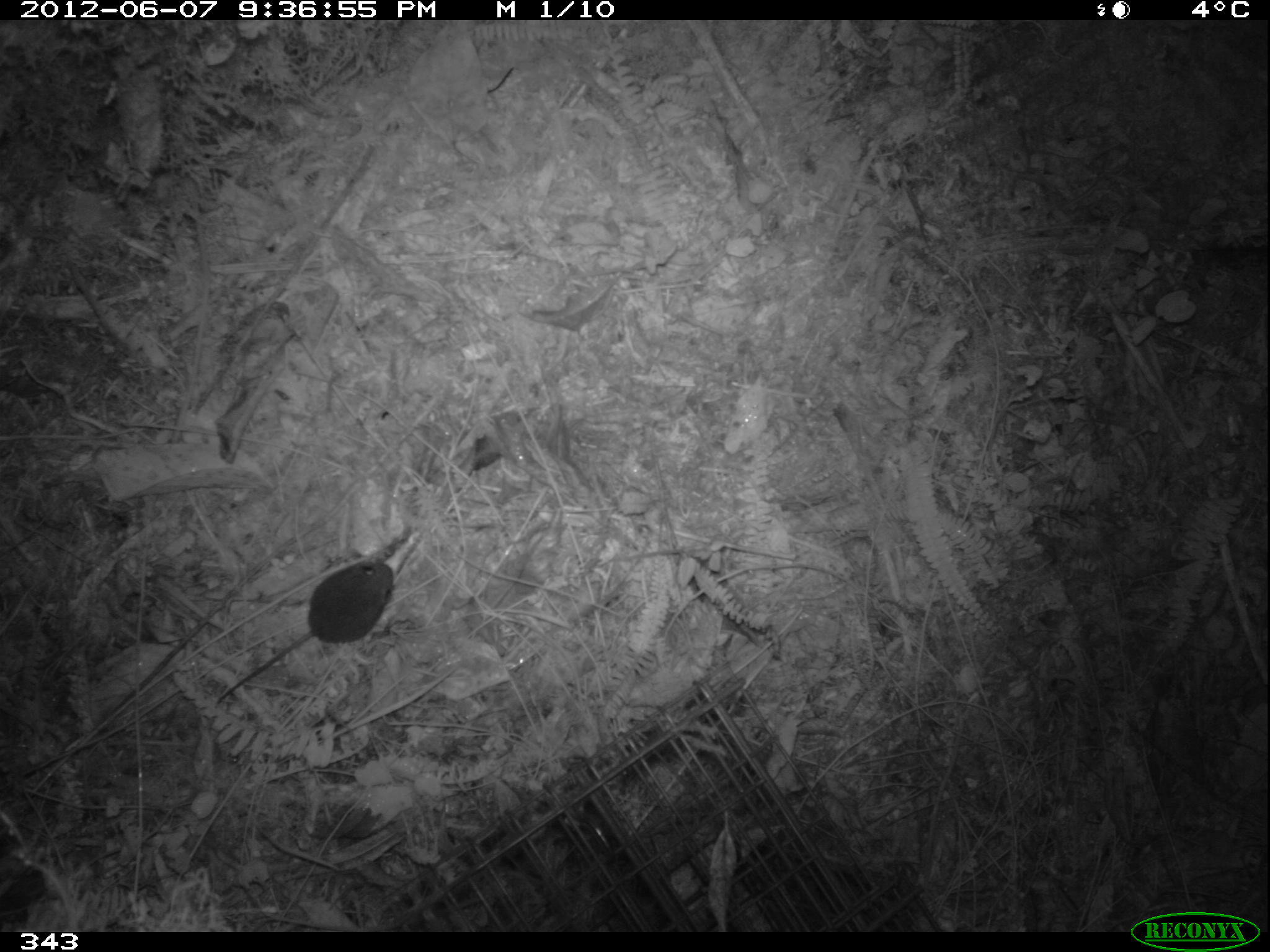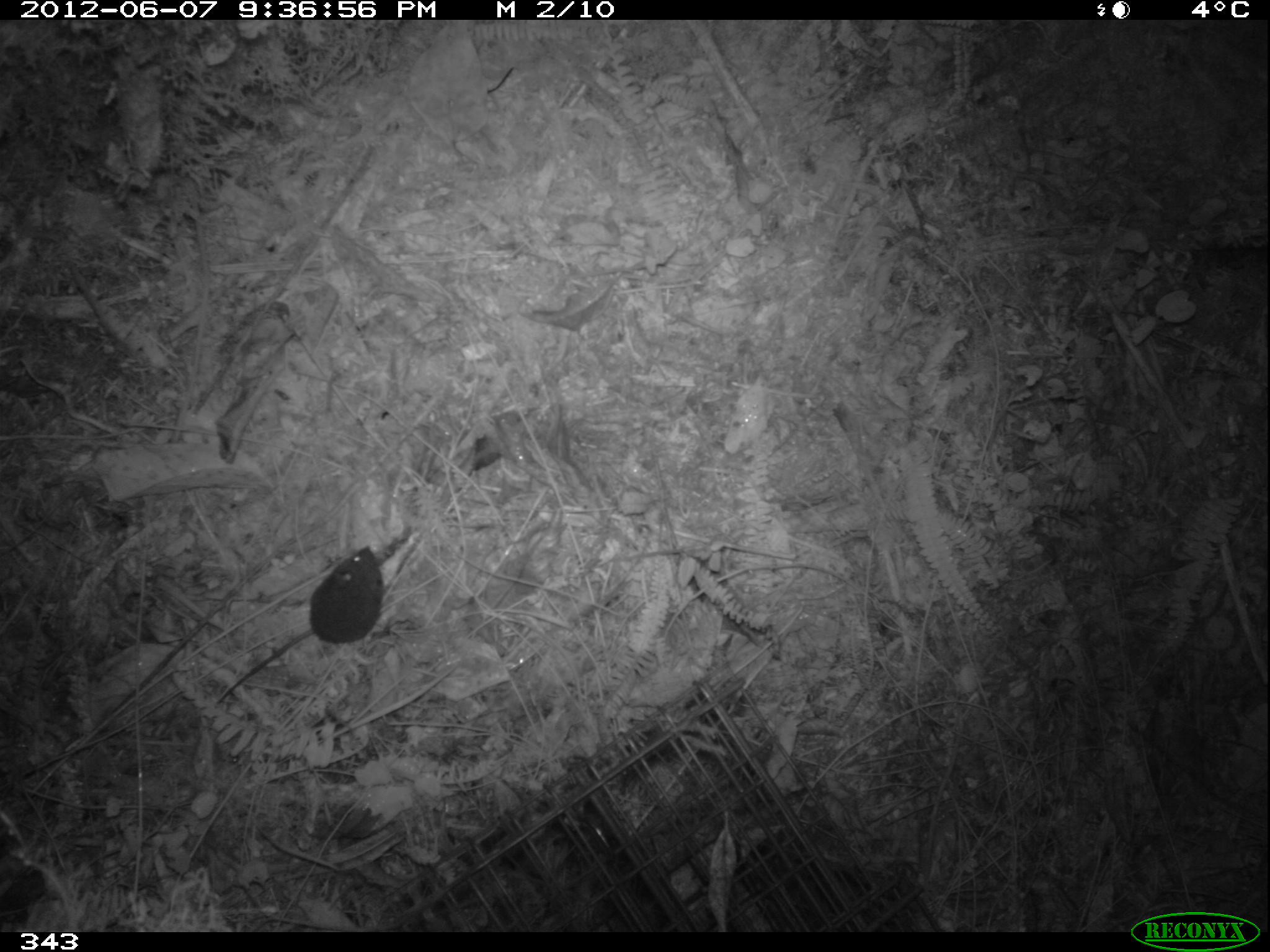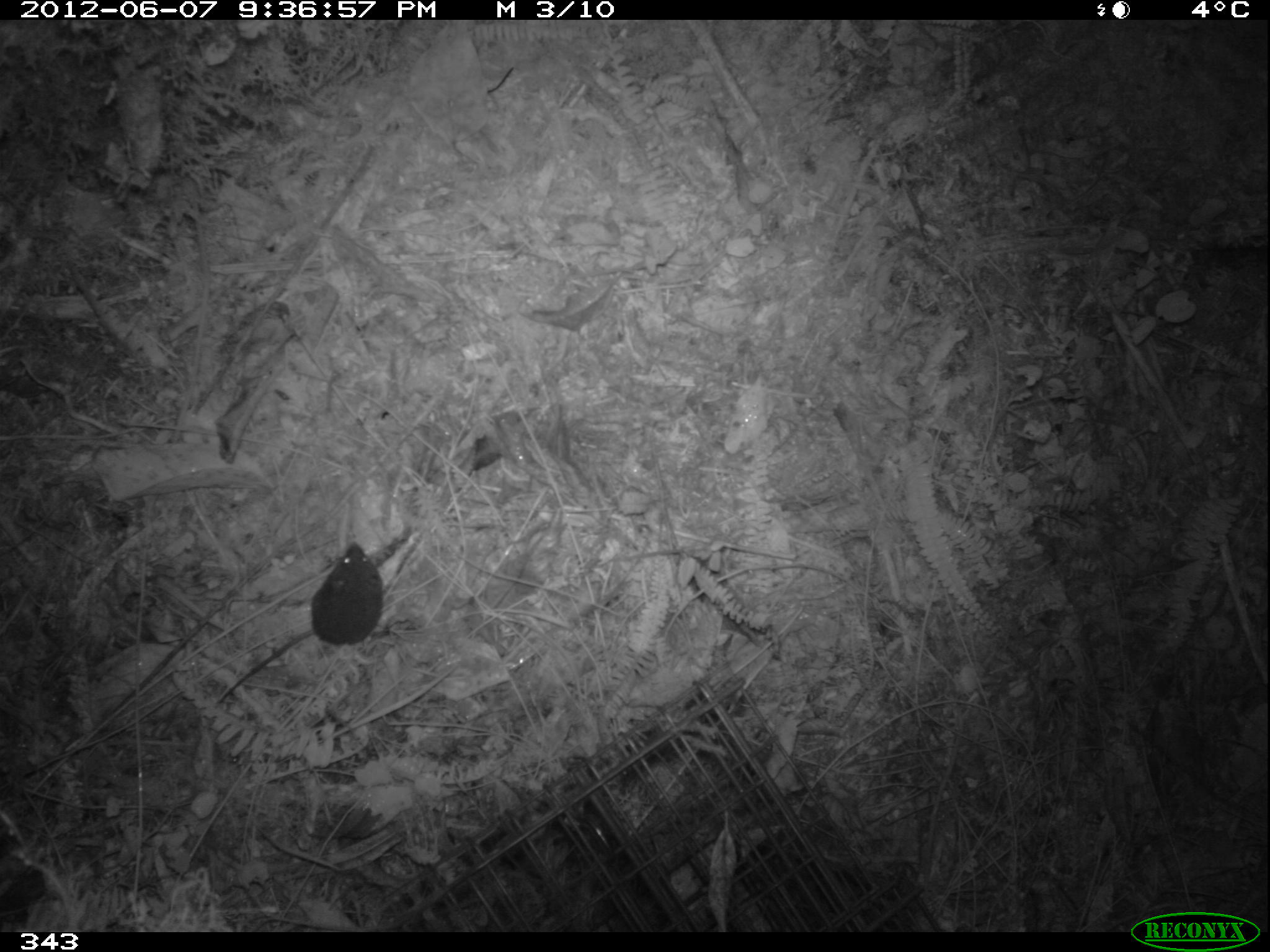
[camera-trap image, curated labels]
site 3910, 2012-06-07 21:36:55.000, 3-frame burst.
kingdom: Animalia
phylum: Chordata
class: Mammalia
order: Rodentia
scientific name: Rodentia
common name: rodents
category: unknown rodent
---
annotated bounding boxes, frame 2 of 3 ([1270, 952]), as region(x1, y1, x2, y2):
unknown rodent: region(213, 544, 385, 706)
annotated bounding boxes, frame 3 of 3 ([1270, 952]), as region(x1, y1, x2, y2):
unknown rodent: region(215, 541, 383, 703)